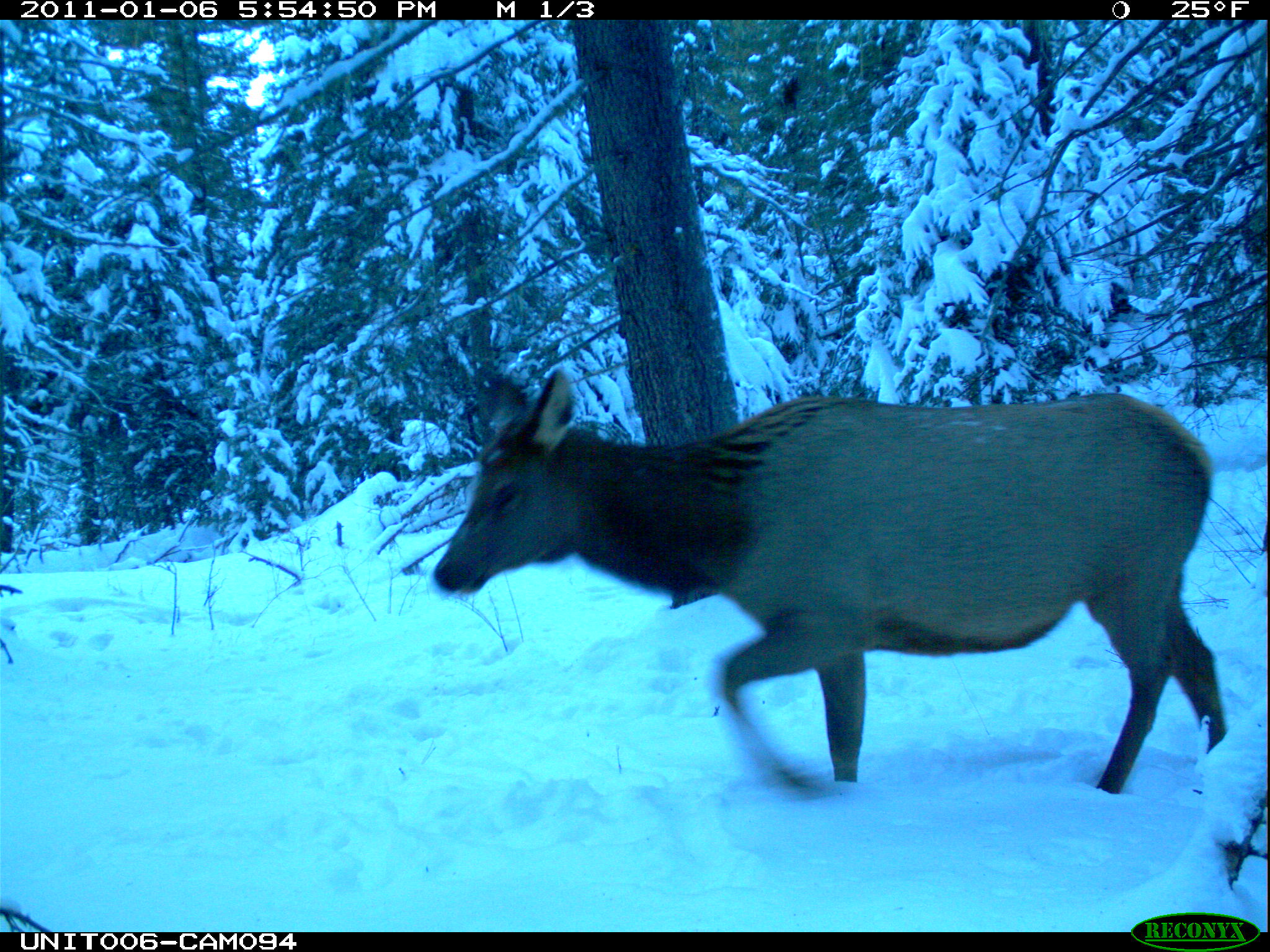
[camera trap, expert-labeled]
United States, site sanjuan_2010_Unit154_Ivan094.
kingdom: Animalia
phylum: Chordata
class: Mammalia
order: Artiodactyla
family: Cervidae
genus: Cervus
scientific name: Cervus elaphus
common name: red deer